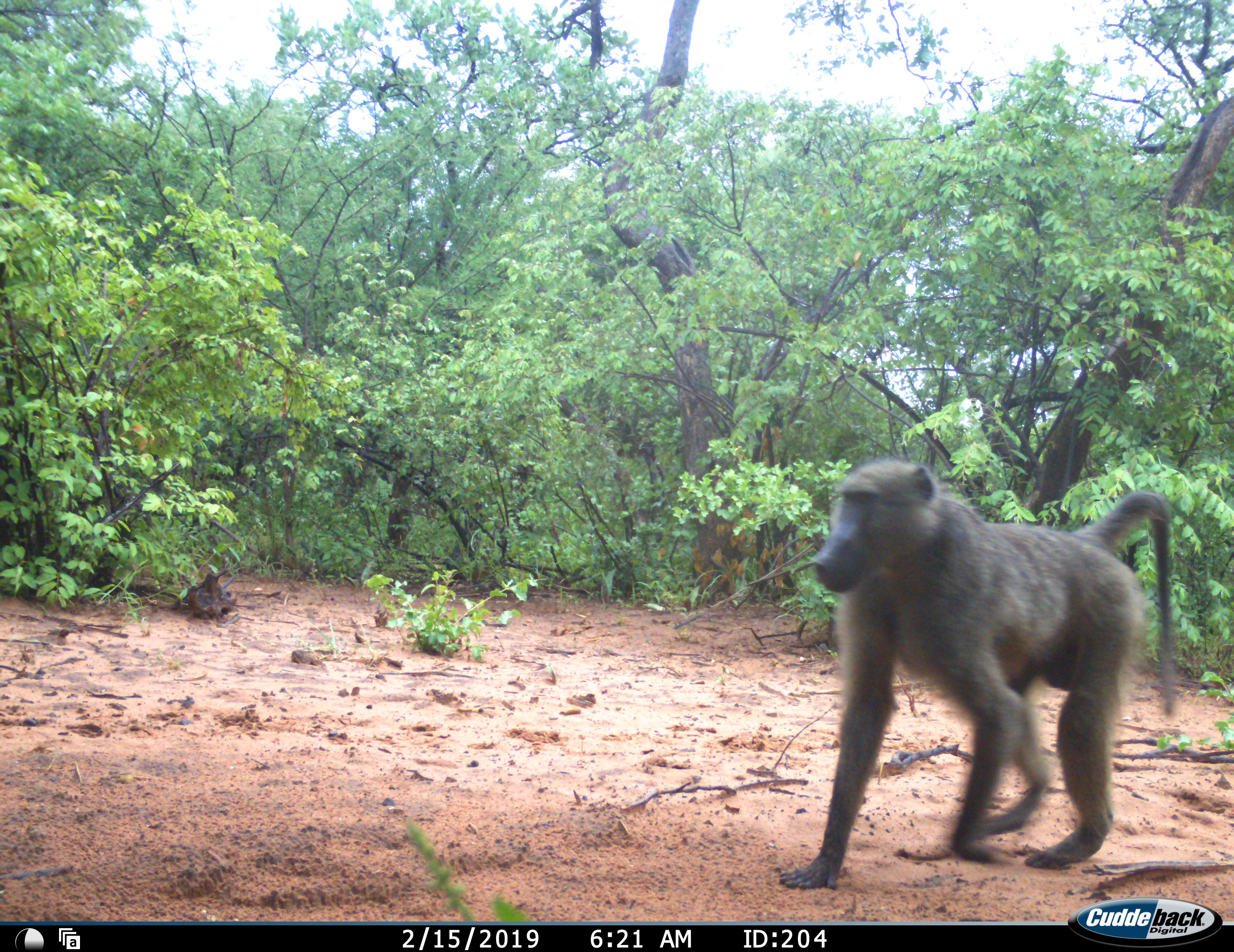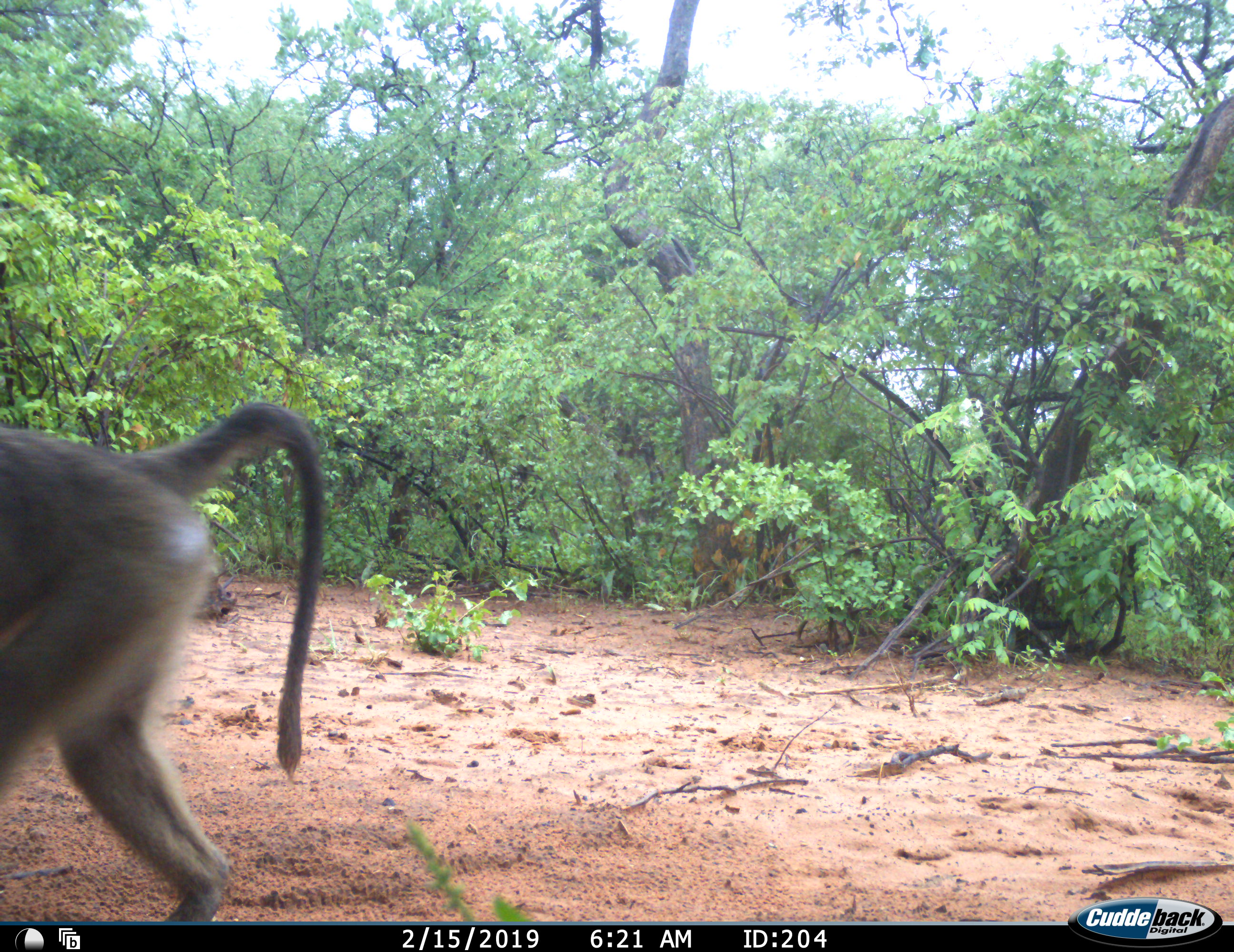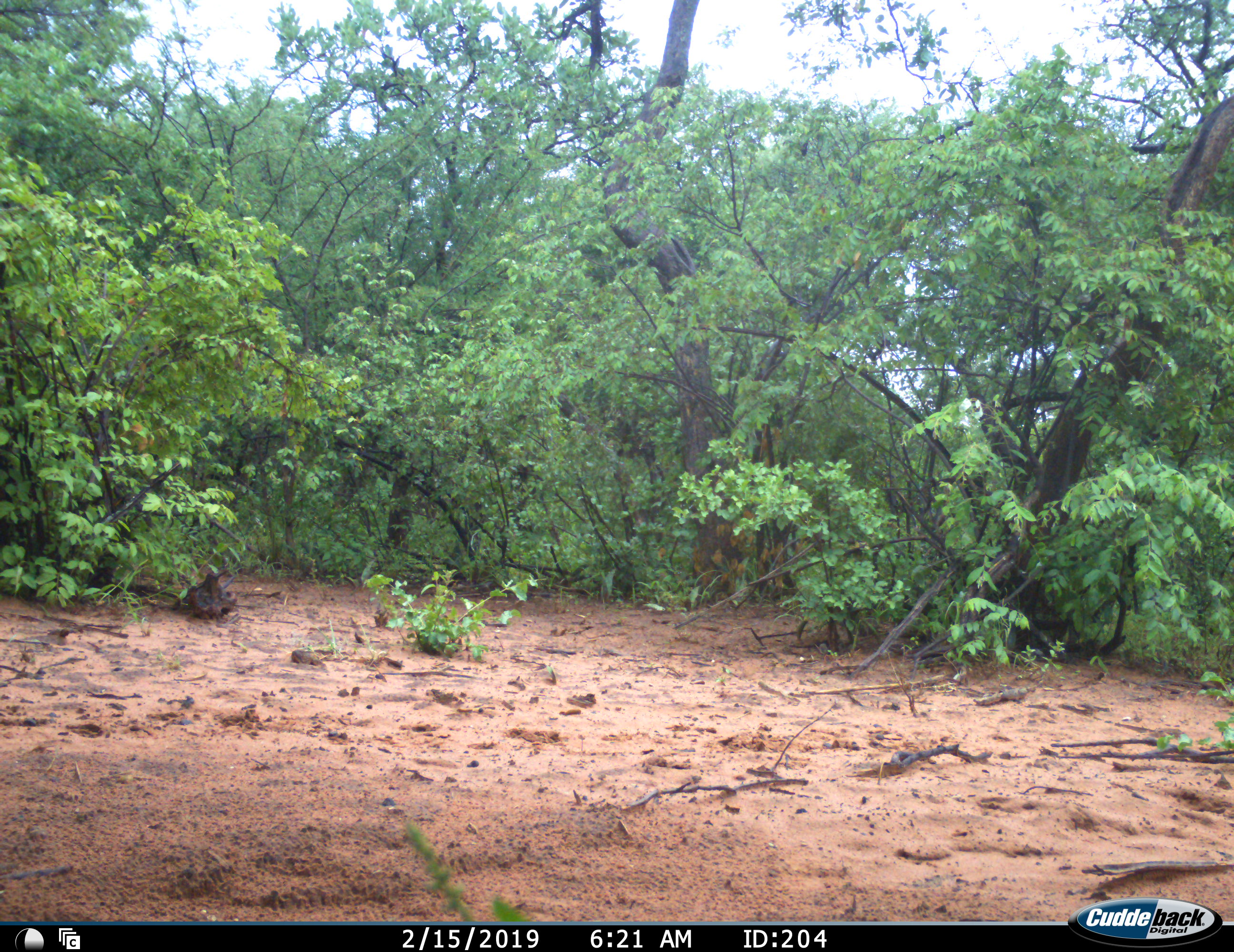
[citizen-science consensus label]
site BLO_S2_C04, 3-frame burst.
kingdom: Animalia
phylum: Chordata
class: Mammalia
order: Primates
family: Cercopithecidae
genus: Papio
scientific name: Papio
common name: baboon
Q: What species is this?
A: Baboon (Papio).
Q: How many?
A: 1.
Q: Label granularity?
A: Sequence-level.